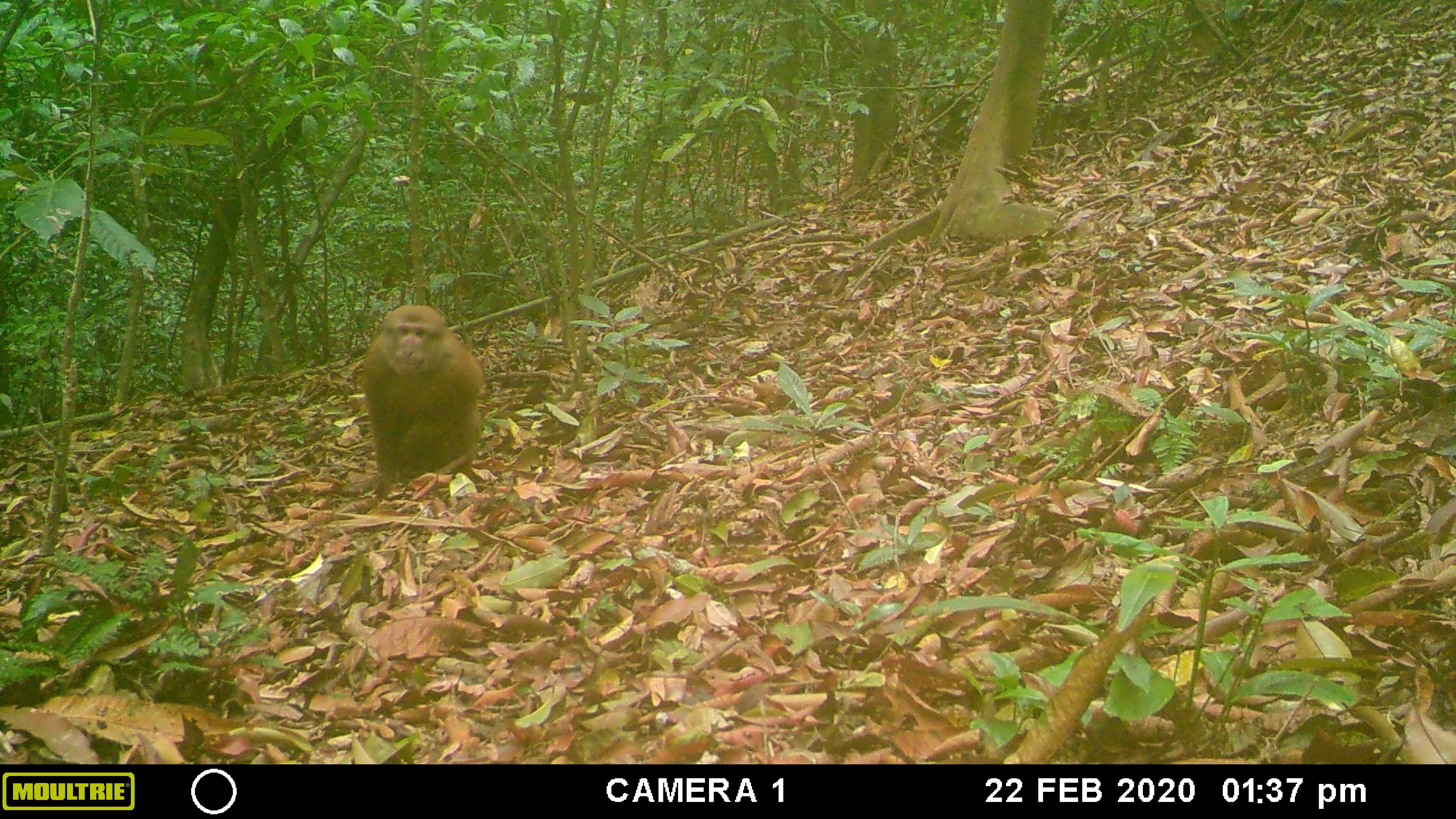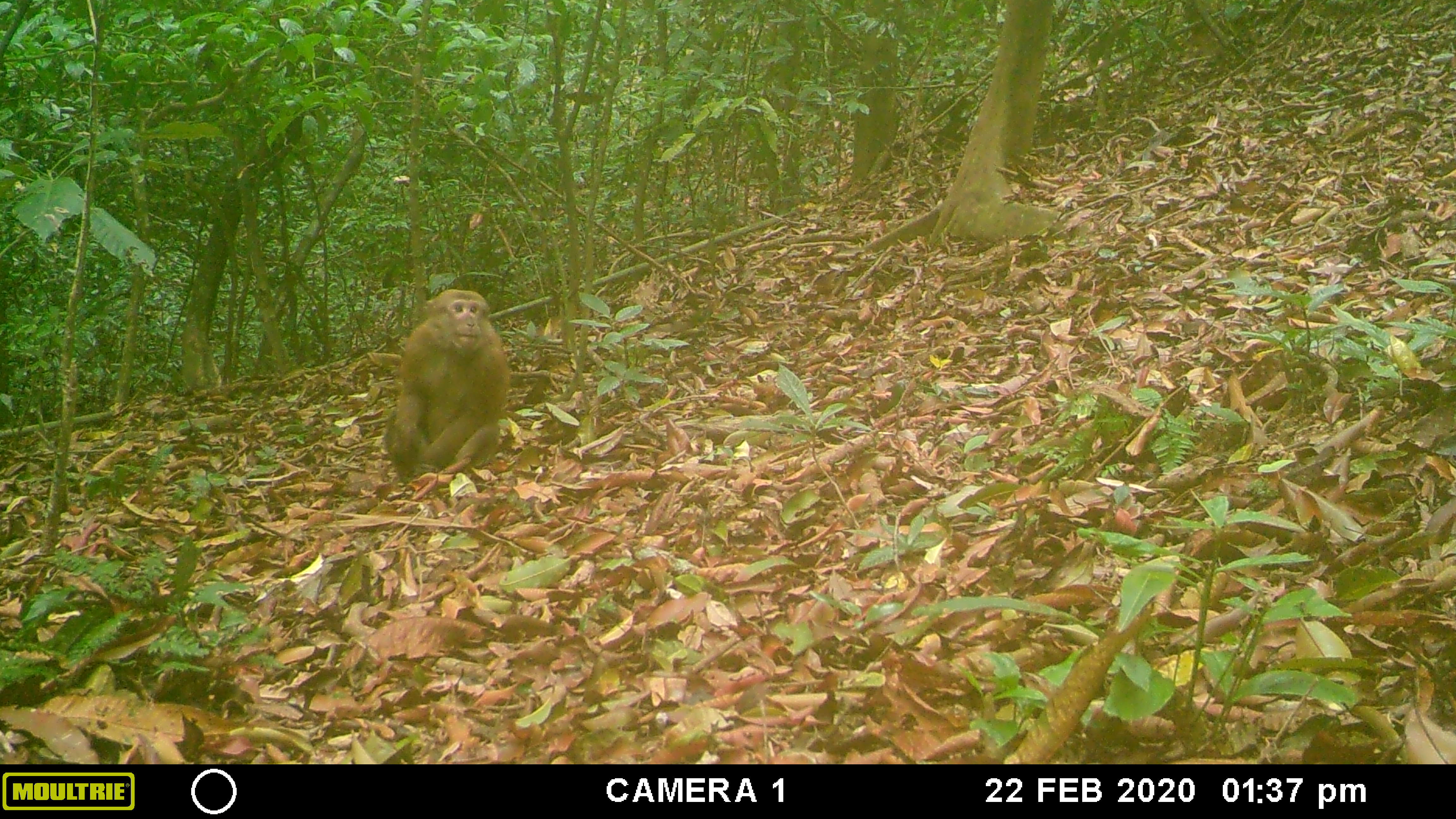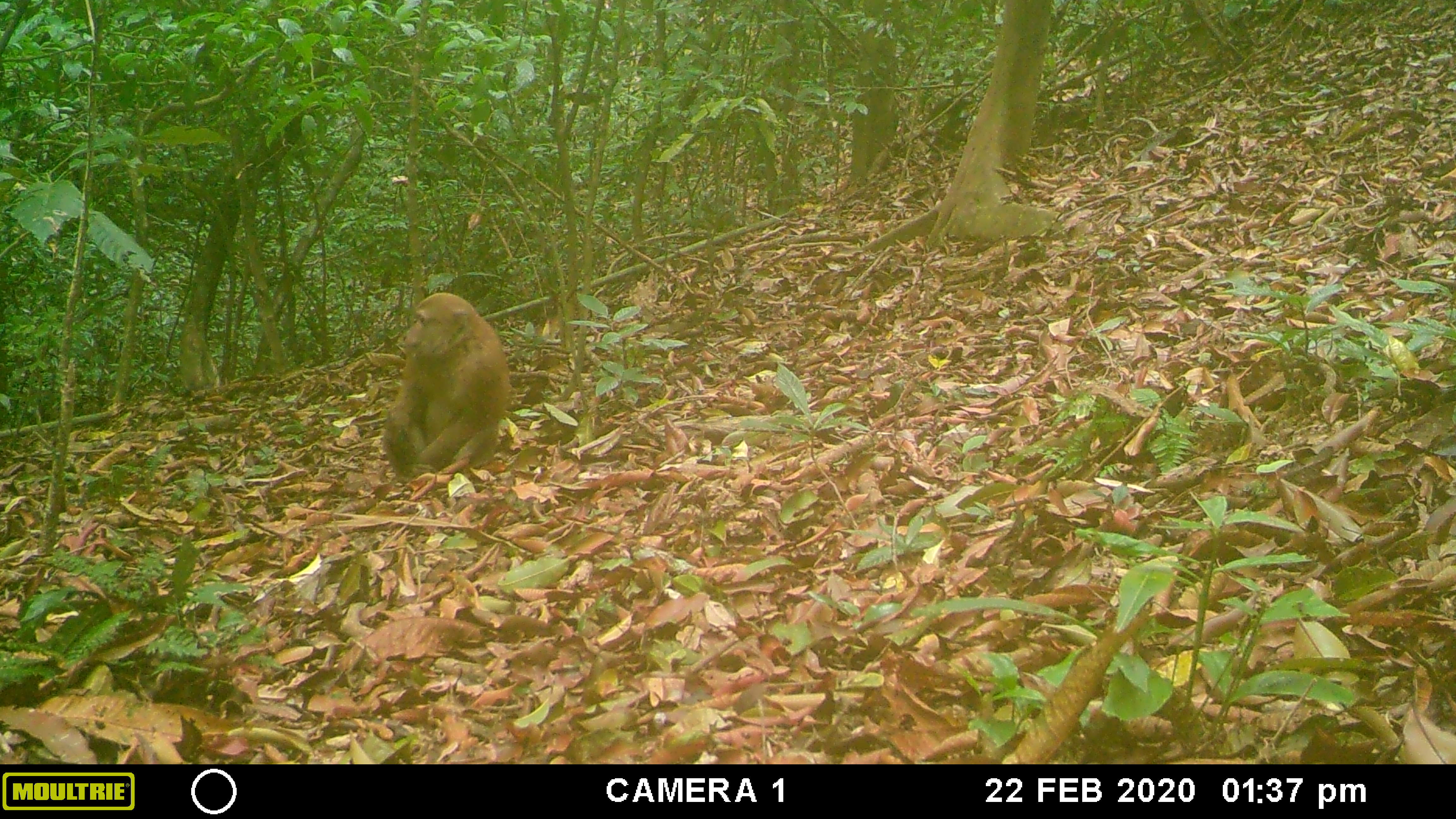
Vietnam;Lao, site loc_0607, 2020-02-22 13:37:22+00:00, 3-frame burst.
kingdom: Animalia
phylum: Chordata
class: Mammalia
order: Primates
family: Cercopithecidae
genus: Macaca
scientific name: Macaca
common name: macaques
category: assam or rhesus macaque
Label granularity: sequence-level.